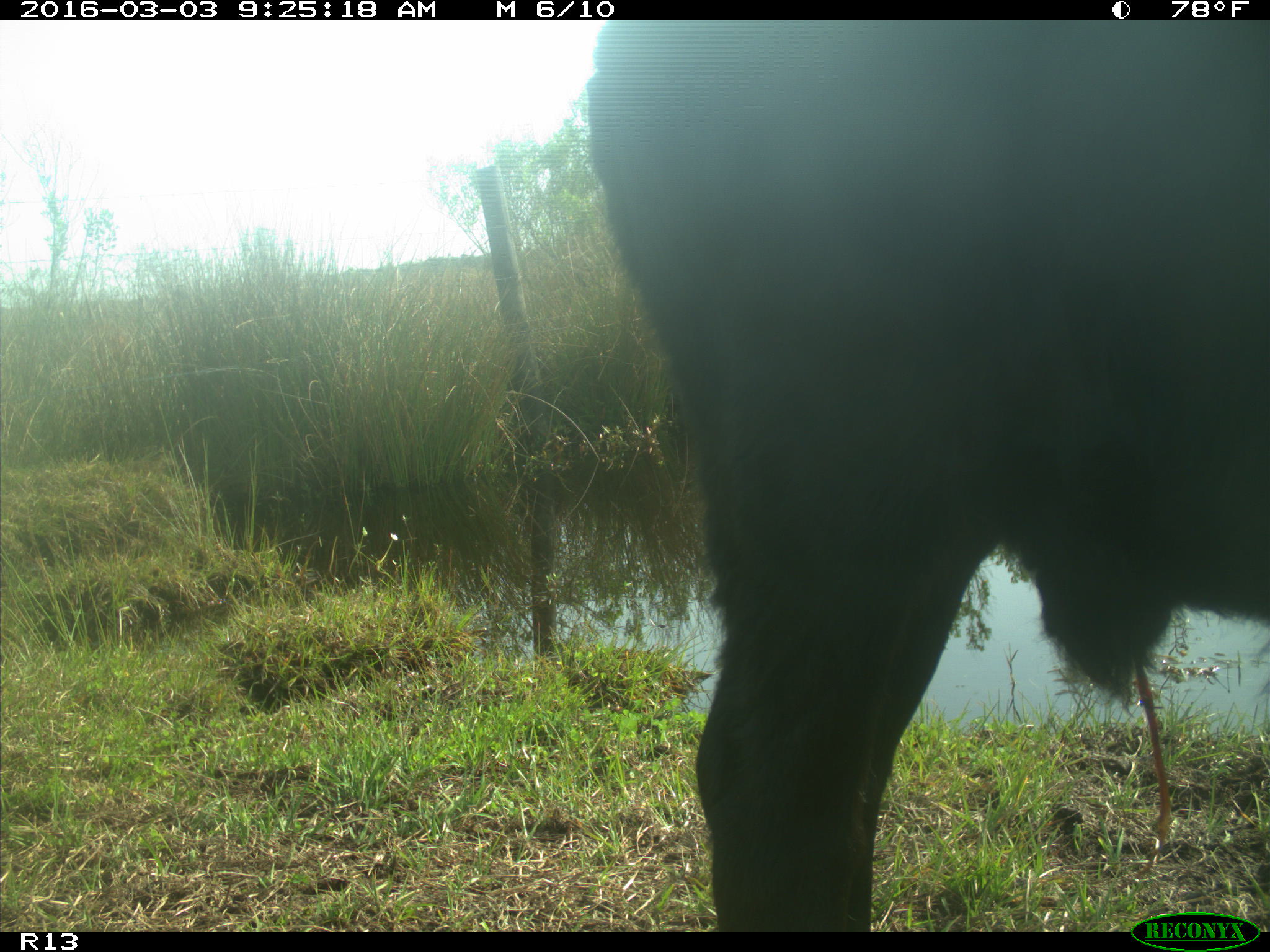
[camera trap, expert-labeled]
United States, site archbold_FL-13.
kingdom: Animalia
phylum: Chordata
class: Mammalia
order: Artiodactyla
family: Bovidae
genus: Bos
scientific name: Bos taurus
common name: domestic cow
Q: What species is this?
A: Bos taurus (domestic cow).